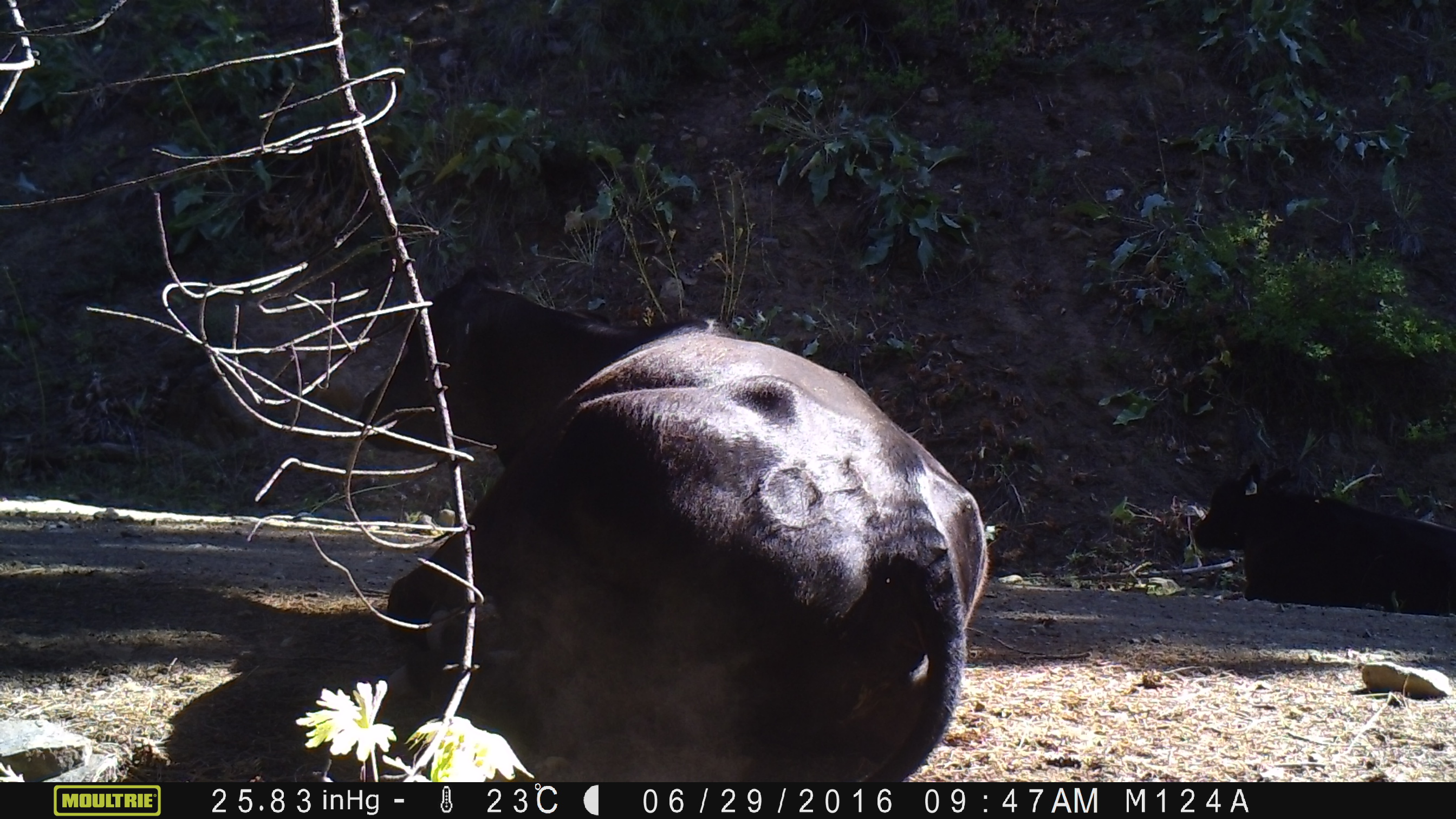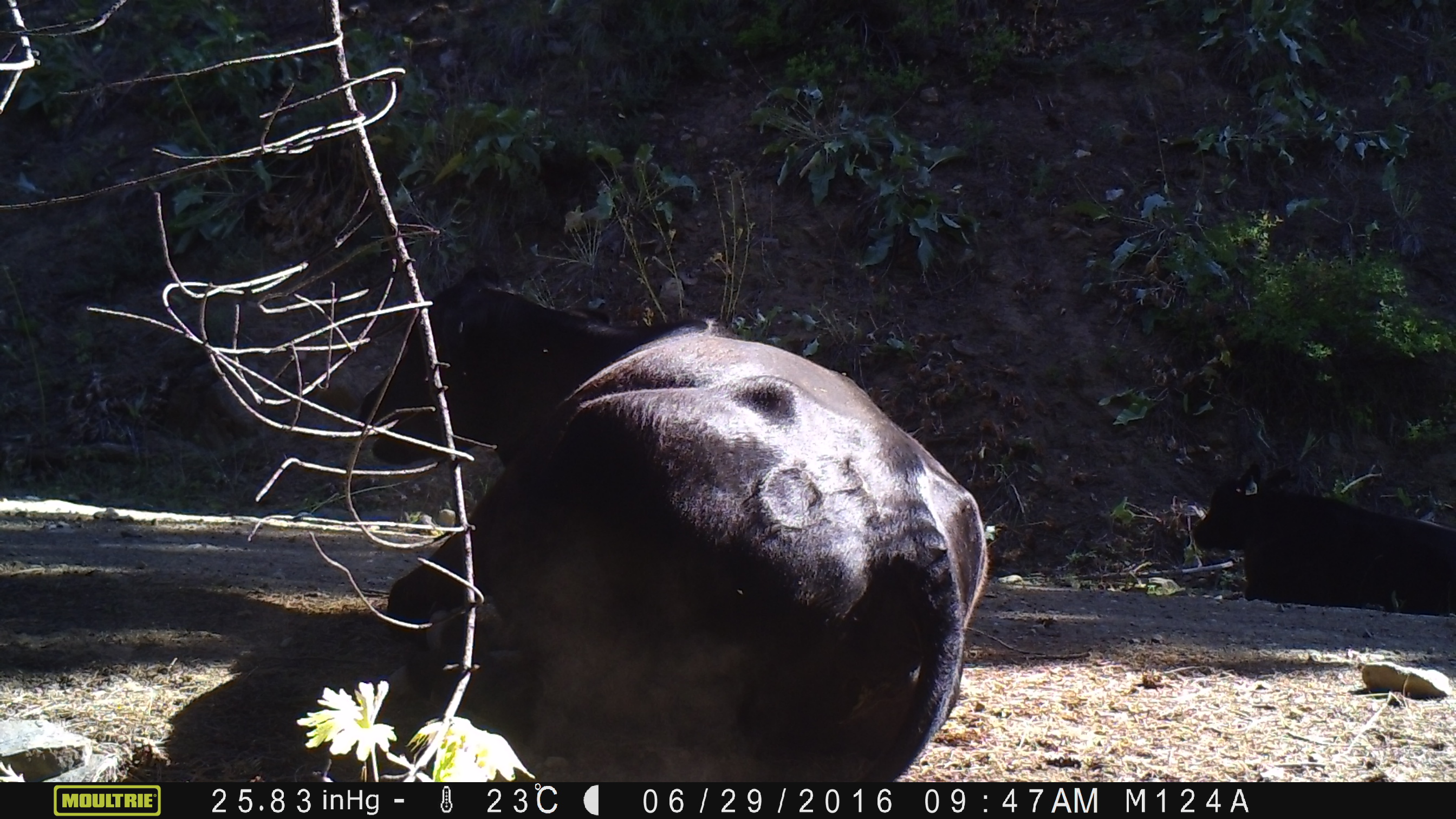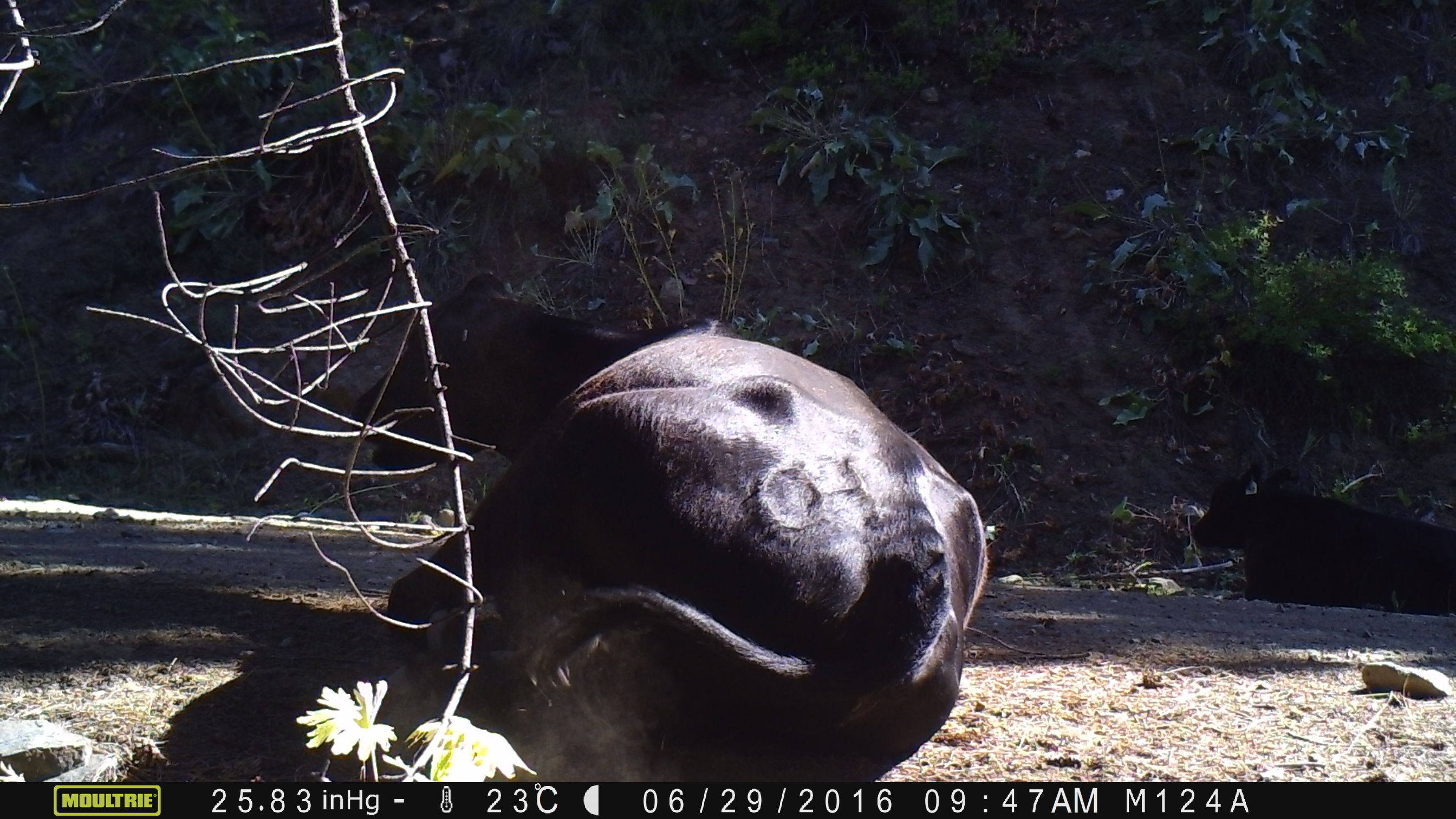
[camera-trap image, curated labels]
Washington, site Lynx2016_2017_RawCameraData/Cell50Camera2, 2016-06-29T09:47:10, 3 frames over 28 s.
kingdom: Animalia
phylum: Chordata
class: Mammalia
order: Artiodactyla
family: Bovidae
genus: Bos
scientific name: Bos taurus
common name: domestic cattle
Domestic cattle (Bos taurus). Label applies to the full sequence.